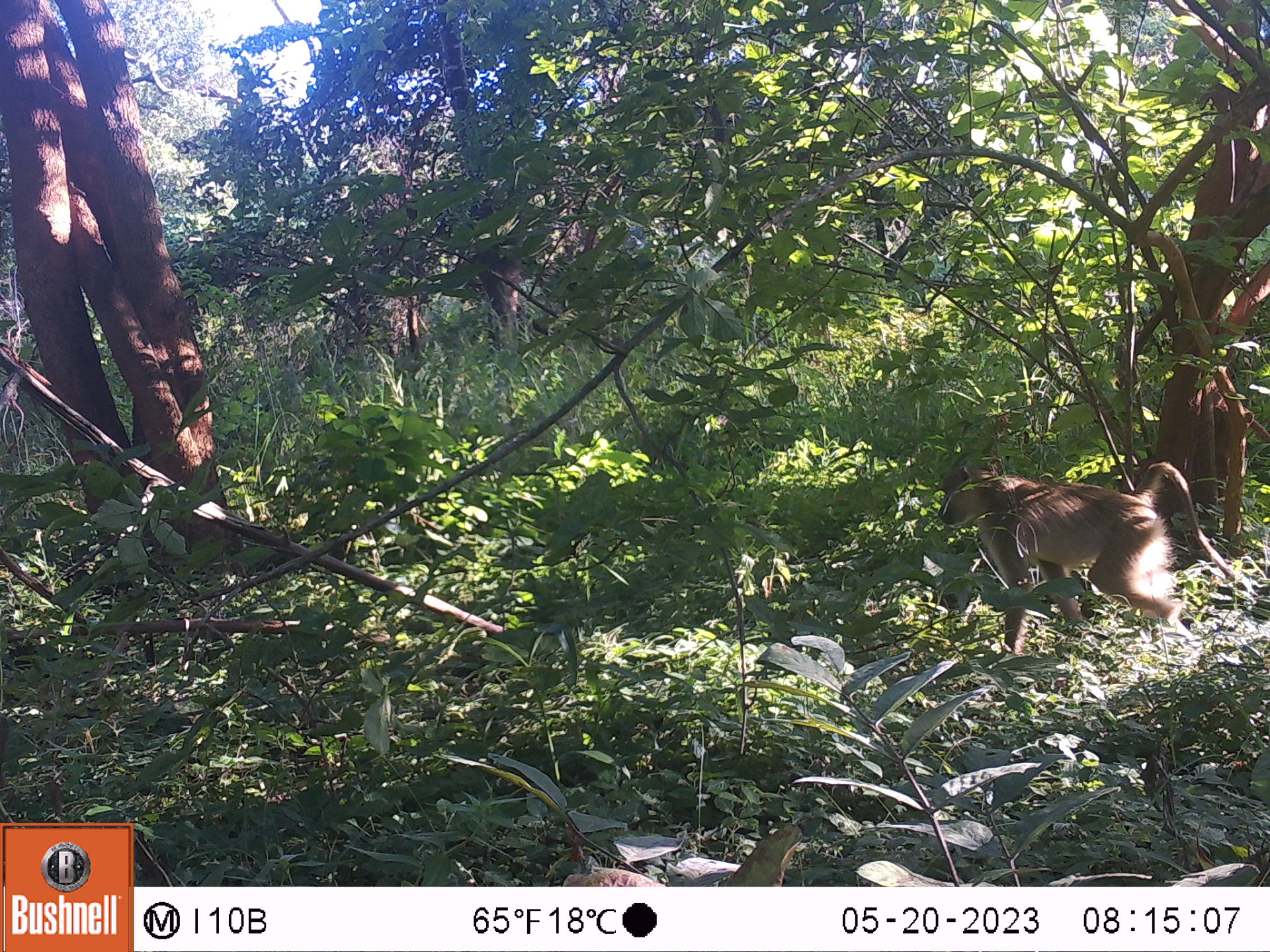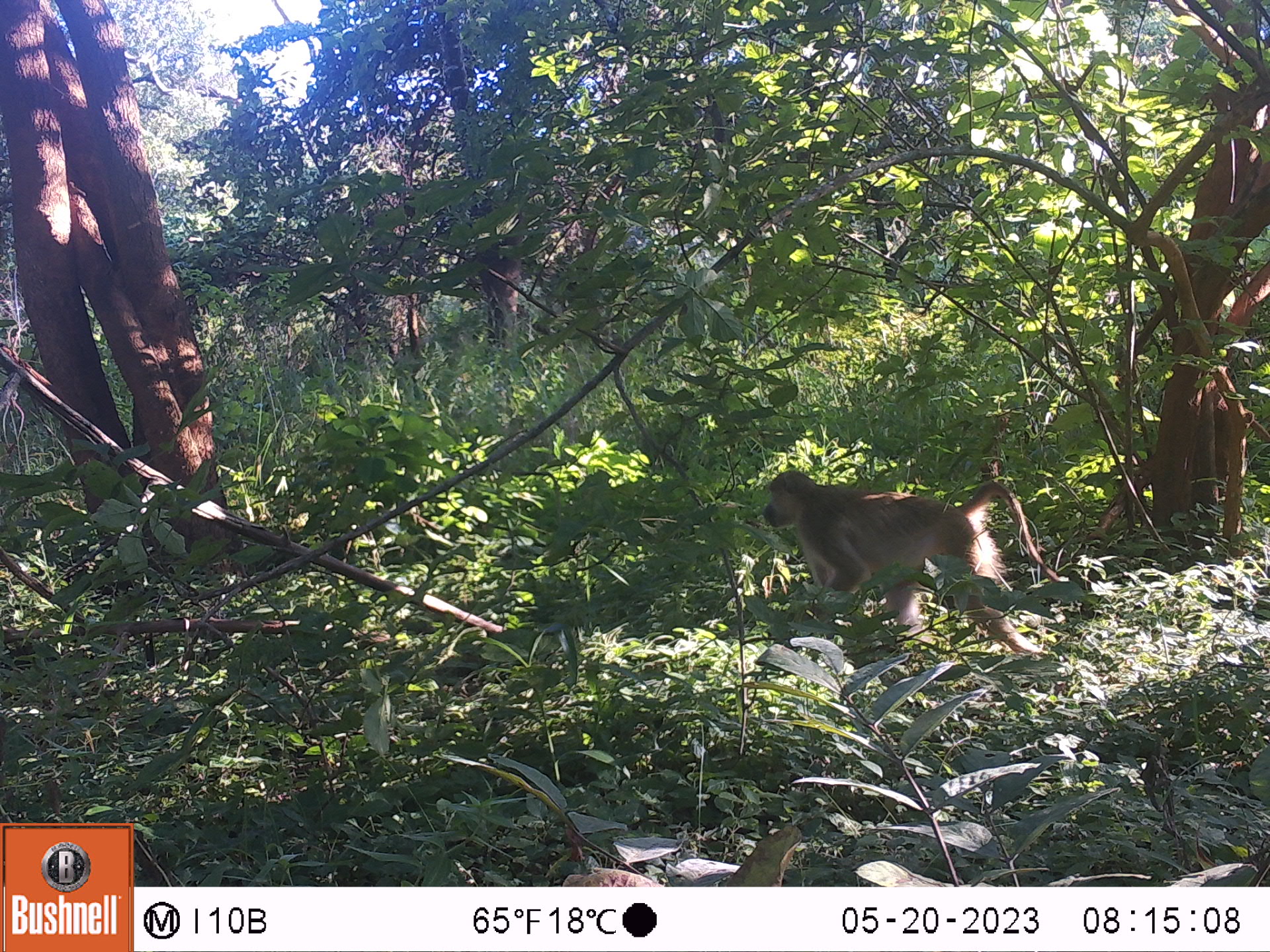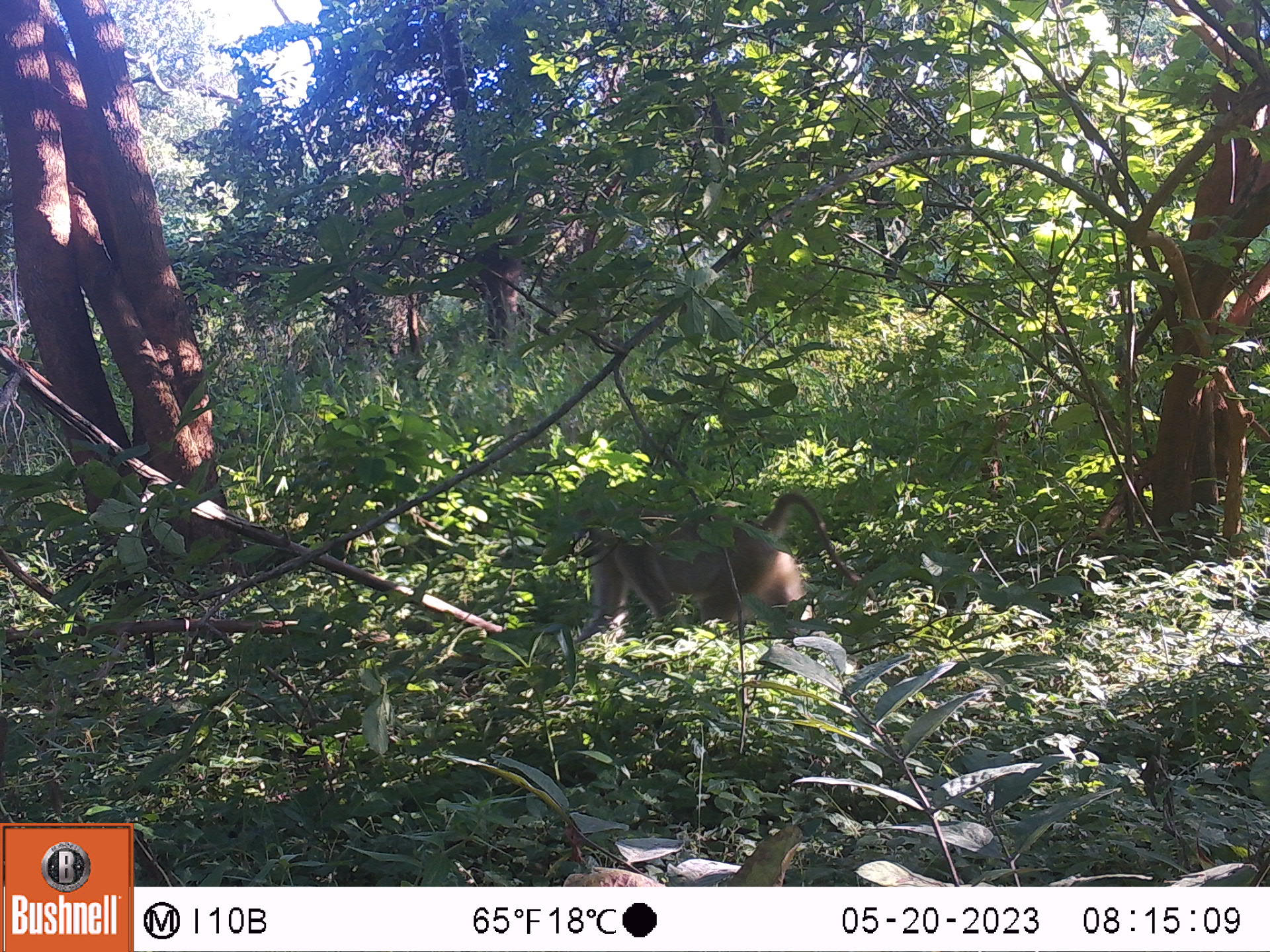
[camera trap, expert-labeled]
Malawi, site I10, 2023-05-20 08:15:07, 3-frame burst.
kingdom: Animalia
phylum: Chordata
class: Mammalia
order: Primates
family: Cercopithecidae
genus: Papio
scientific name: Papio cynocephalus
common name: yellow baboon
Yellow baboon (Papio cynocephalus), count 1.